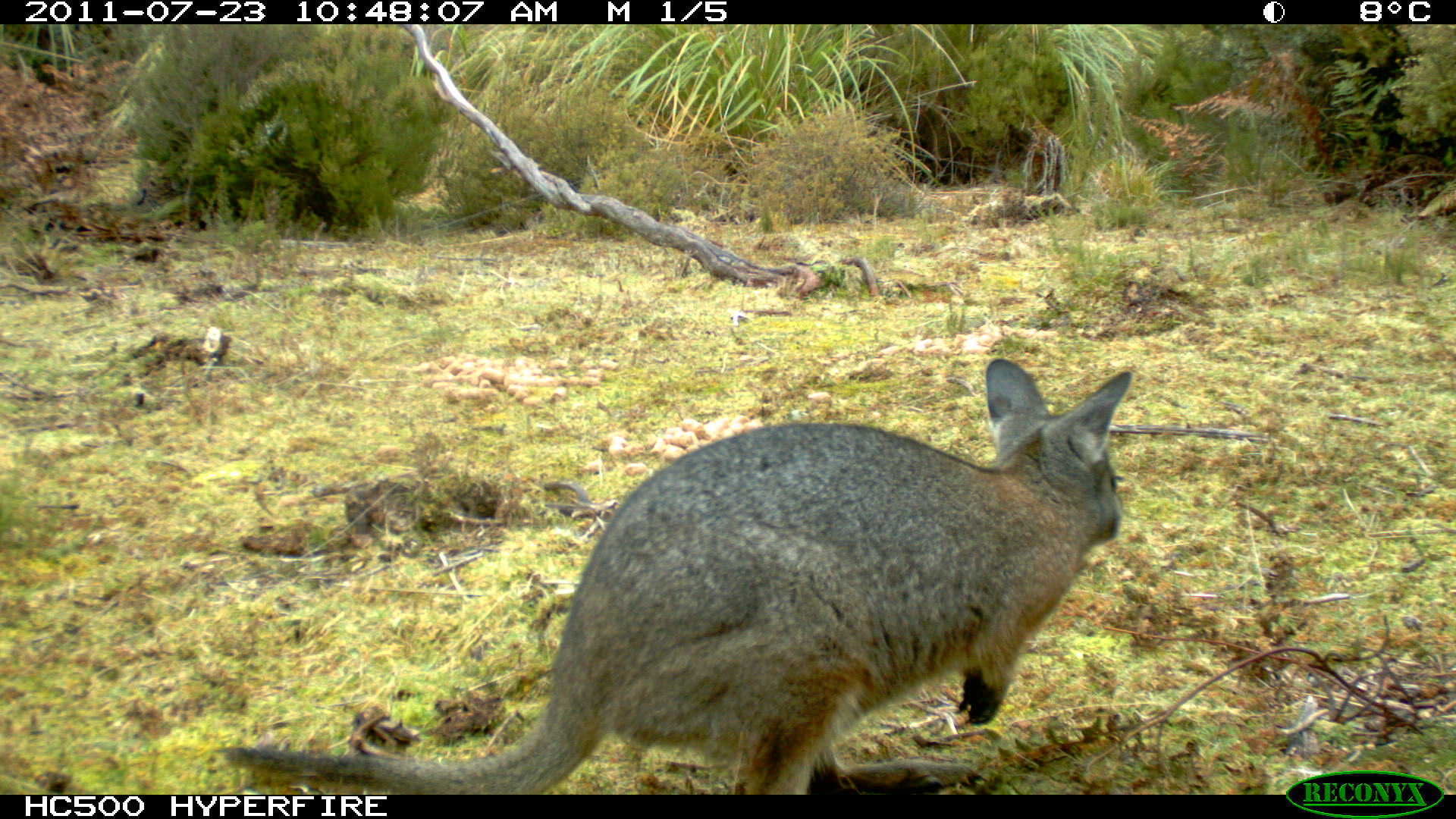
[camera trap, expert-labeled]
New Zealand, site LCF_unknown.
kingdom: Animalia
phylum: Chordata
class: Mammalia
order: Diprotodontia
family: Macropodidae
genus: Notamacropus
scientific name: Notamacropus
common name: wallaby